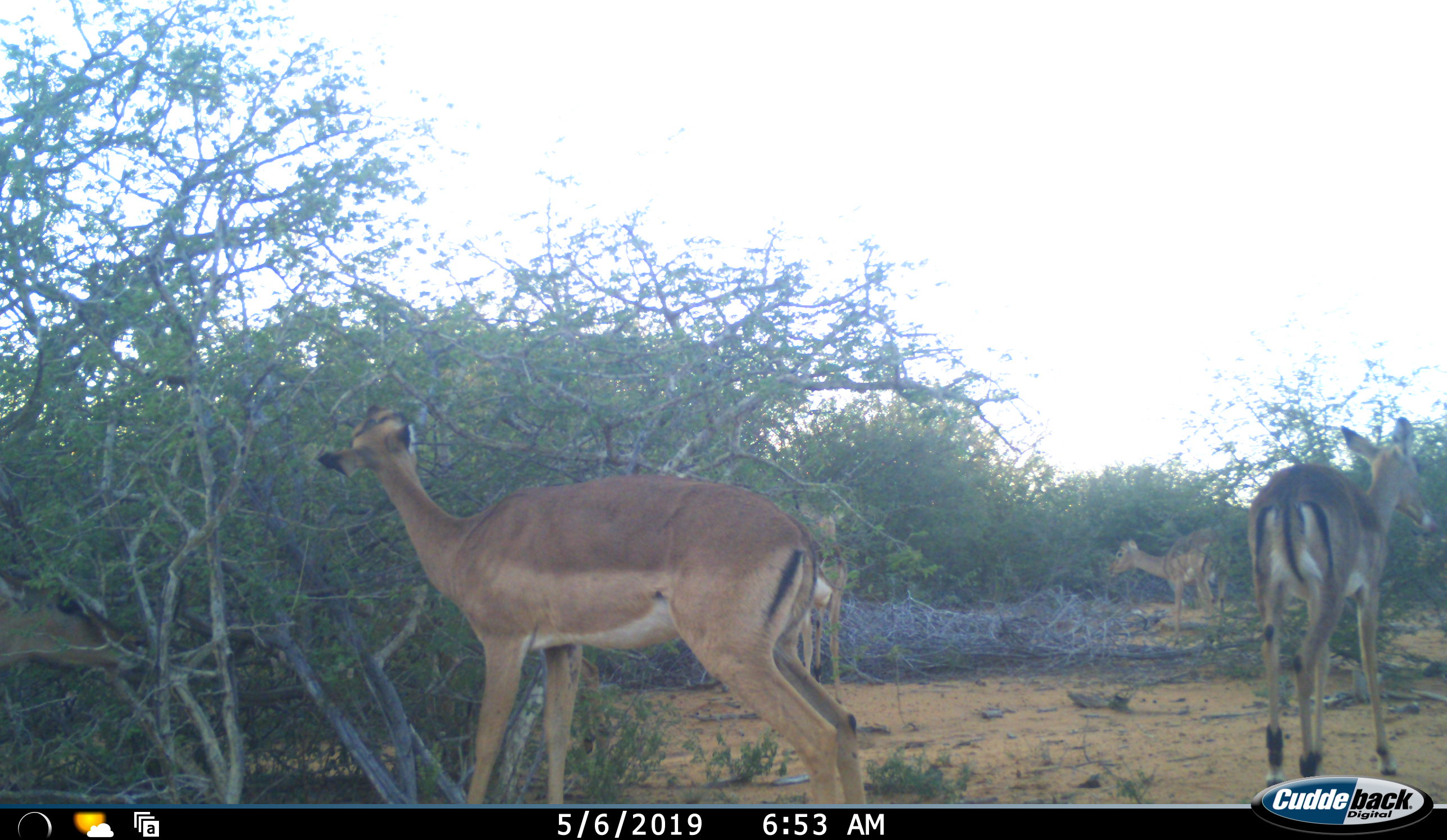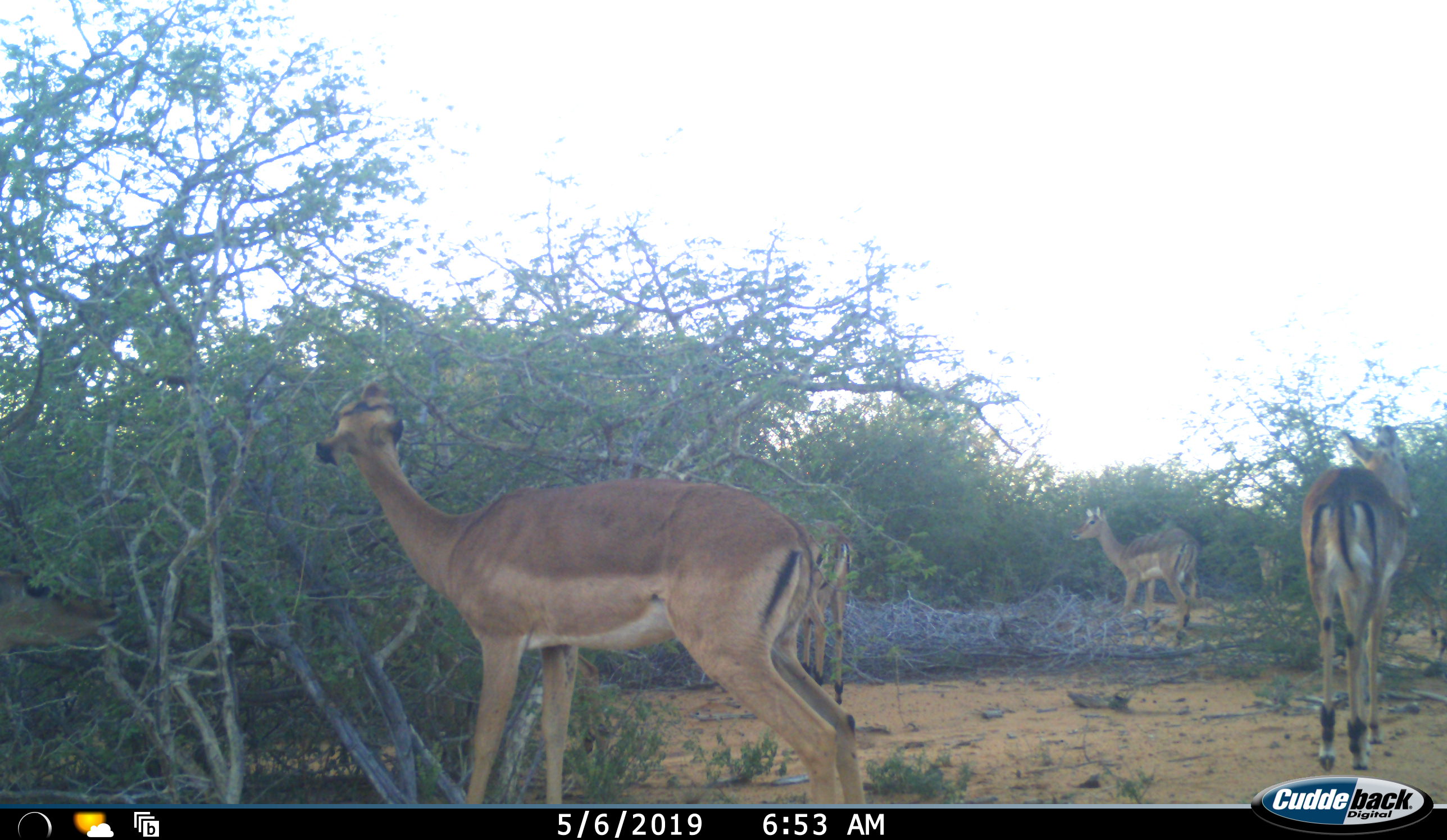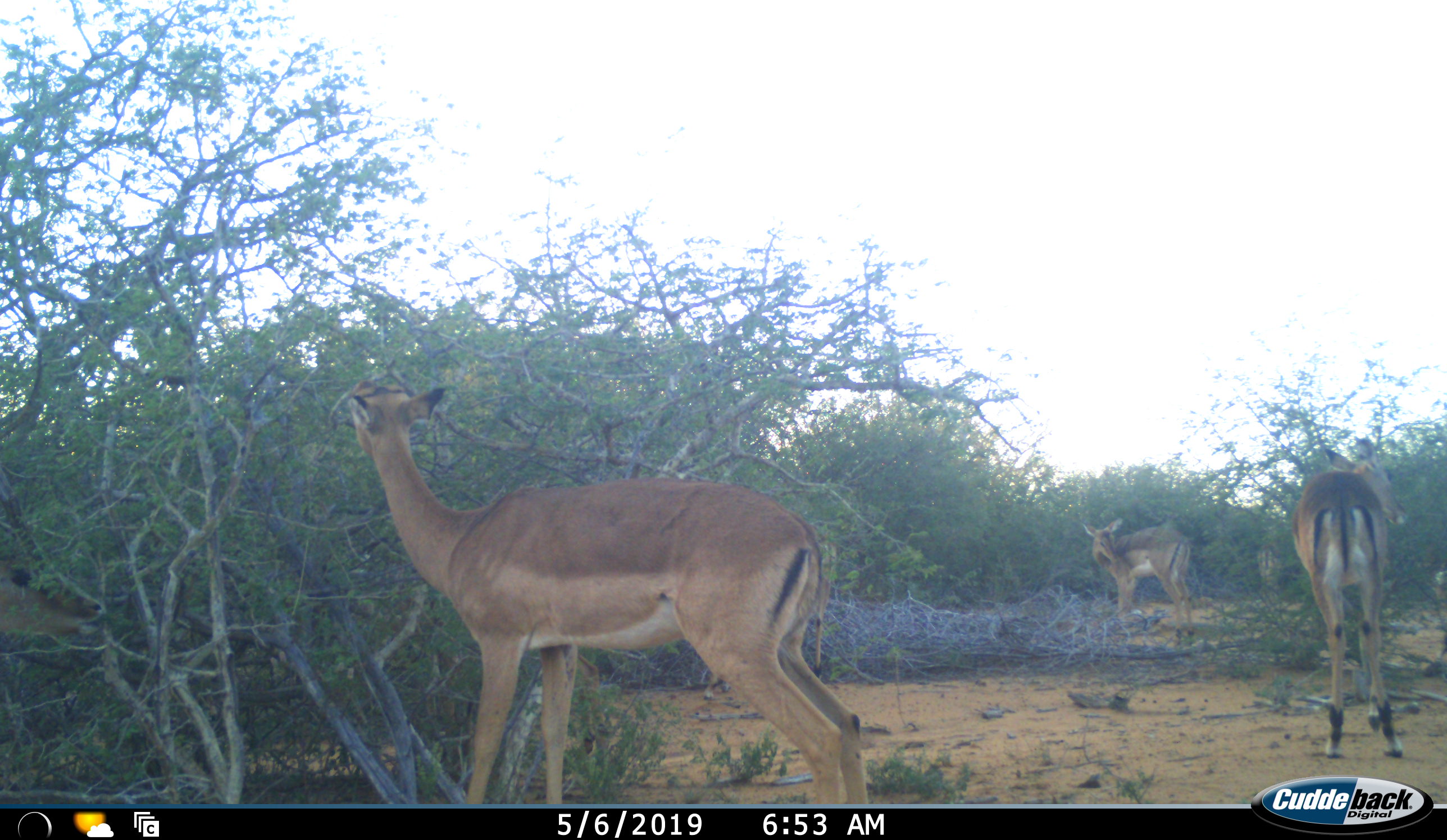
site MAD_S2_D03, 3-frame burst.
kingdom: Animalia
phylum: Chordata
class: Mammalia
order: Artiodactyla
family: Bovidae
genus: Aepyceros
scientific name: Aepyceros melampus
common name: impala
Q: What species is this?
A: Impala (Aepyceros melampus).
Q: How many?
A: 4.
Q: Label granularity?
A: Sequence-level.